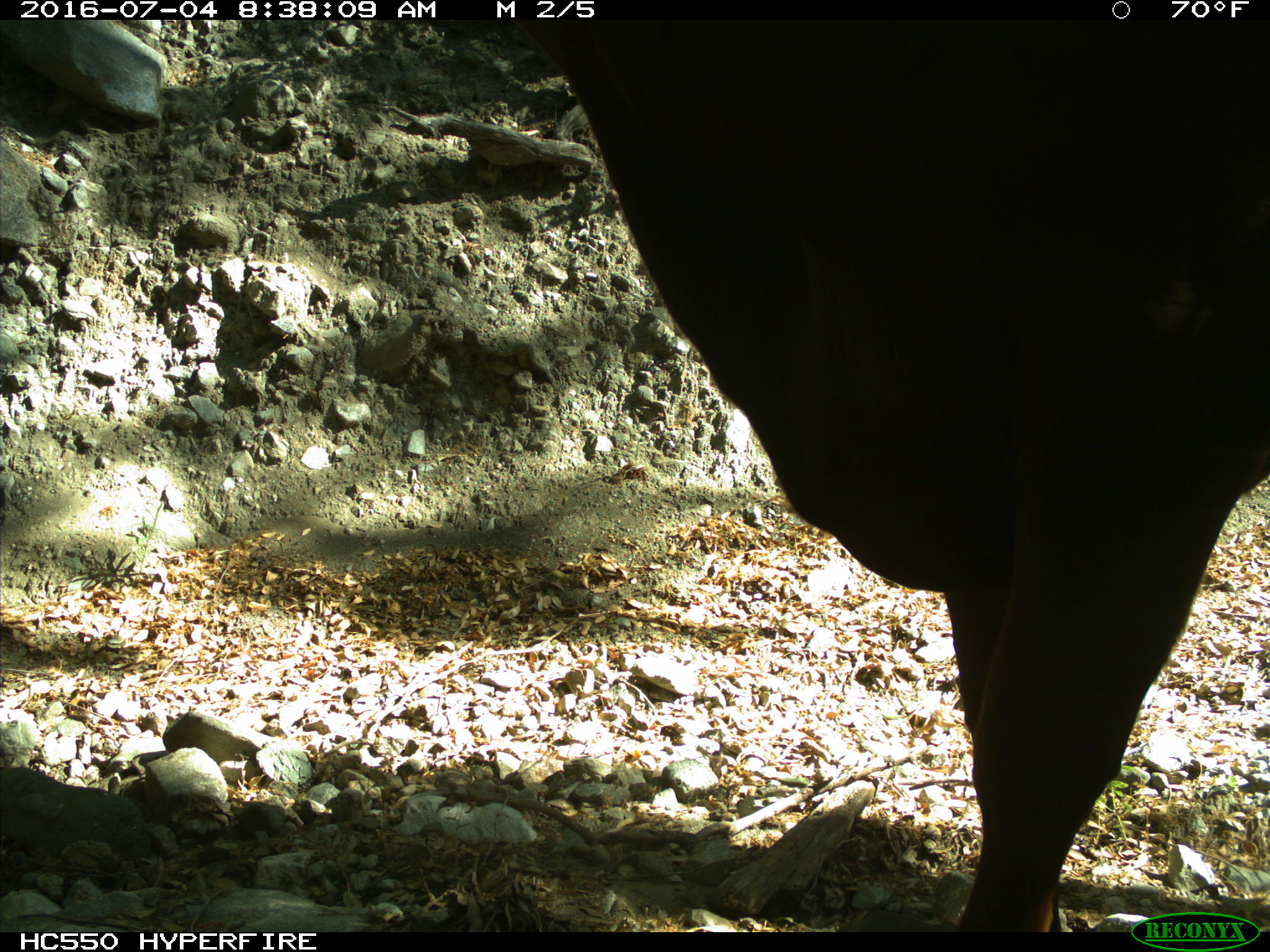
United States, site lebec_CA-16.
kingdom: Animalia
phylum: Chordata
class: Mammalia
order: Artiodactyla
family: Bovidae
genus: Bos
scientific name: Bos taurus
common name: domestic cow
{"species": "Bos taurus (domestic cow)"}